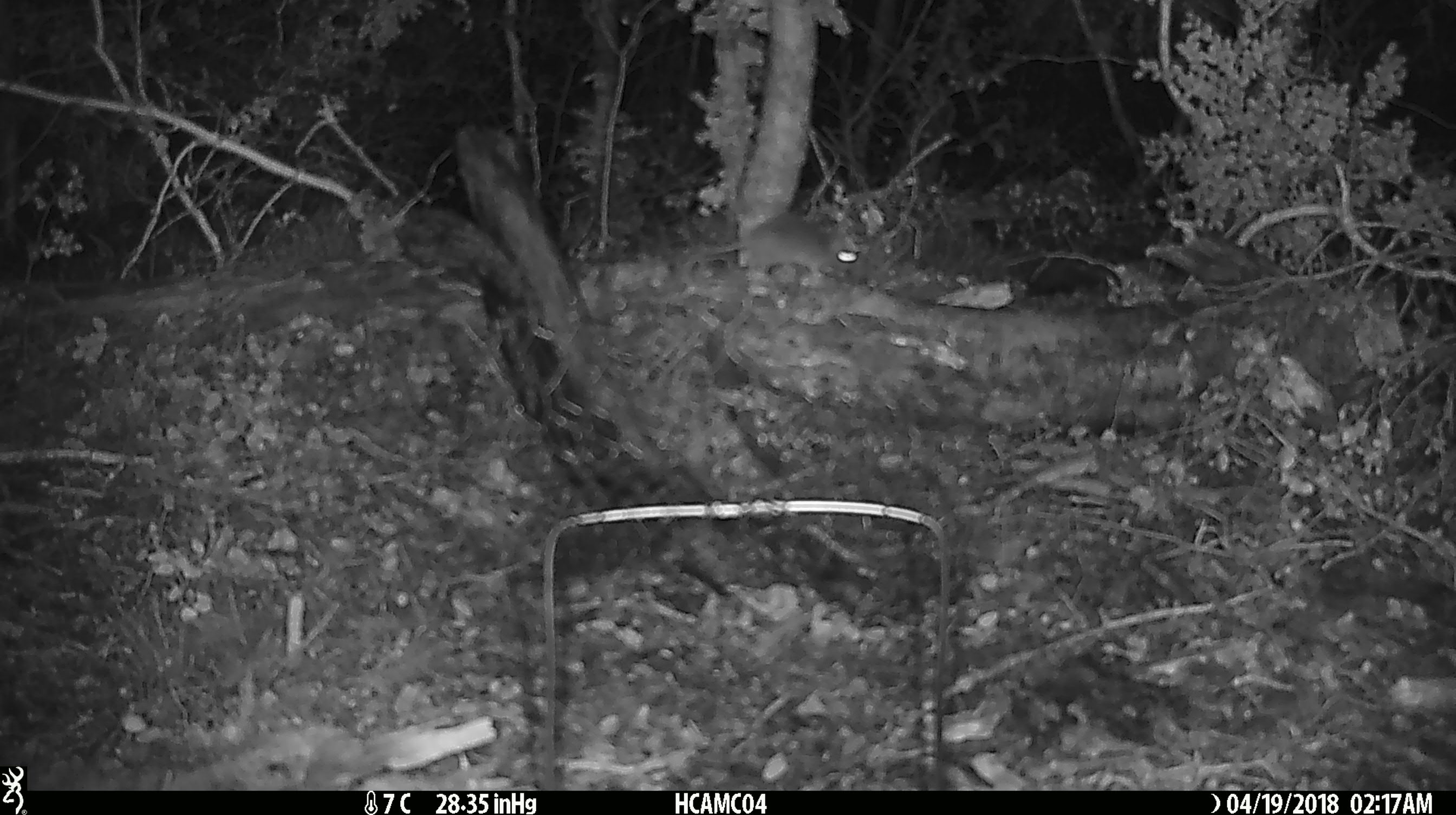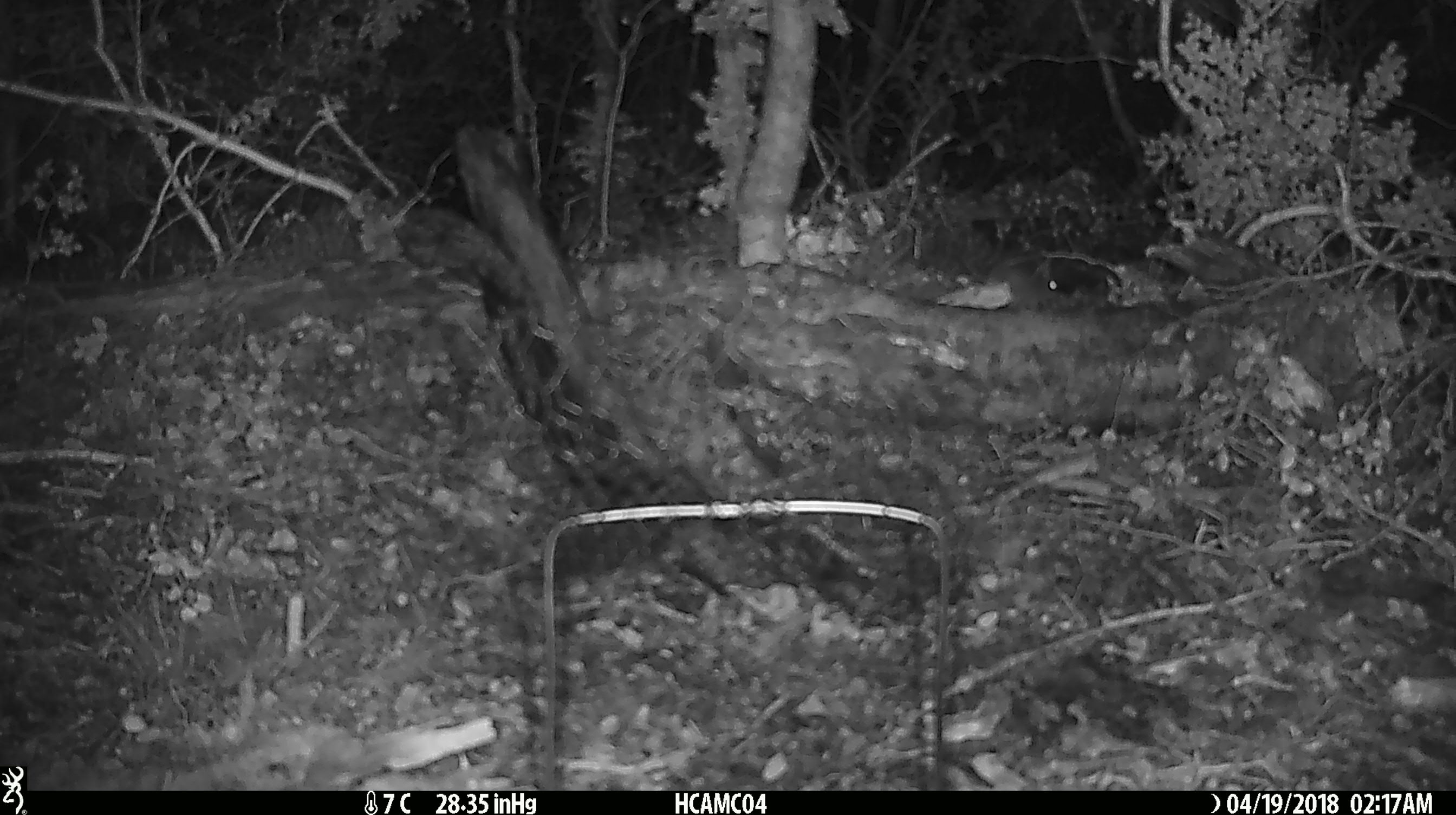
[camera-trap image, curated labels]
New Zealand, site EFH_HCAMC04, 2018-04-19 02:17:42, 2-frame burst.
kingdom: Animalia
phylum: Chordata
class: Mammalia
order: Rodentia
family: Muridae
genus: Rattus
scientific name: Rattus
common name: rat